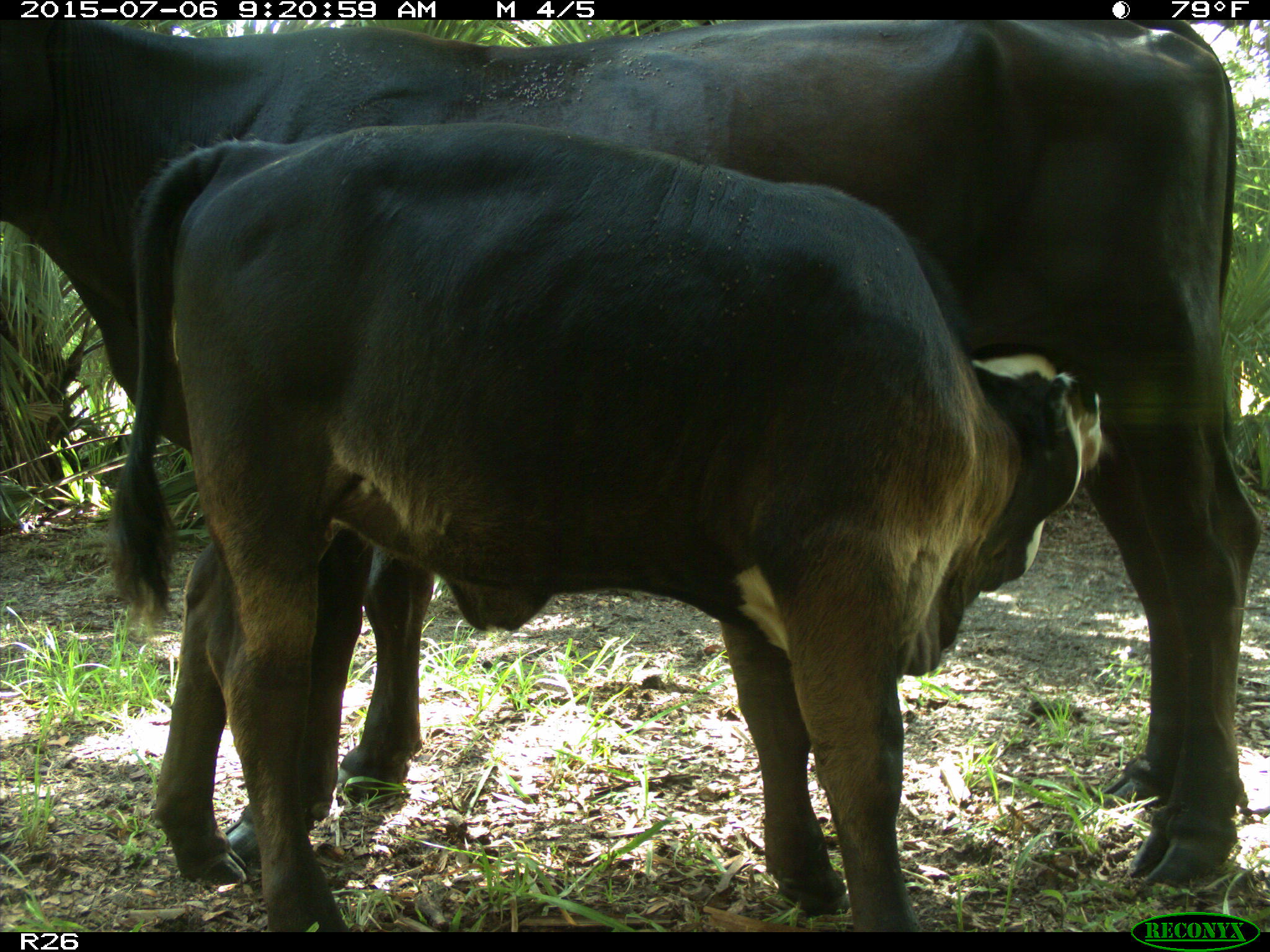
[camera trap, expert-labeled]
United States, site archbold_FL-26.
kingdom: Animalia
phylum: Chordata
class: Mammalia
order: Artiodactyla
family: Bovidae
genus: Bos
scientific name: Bos taurus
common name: domestic cow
Bos taurus (domestic cow).